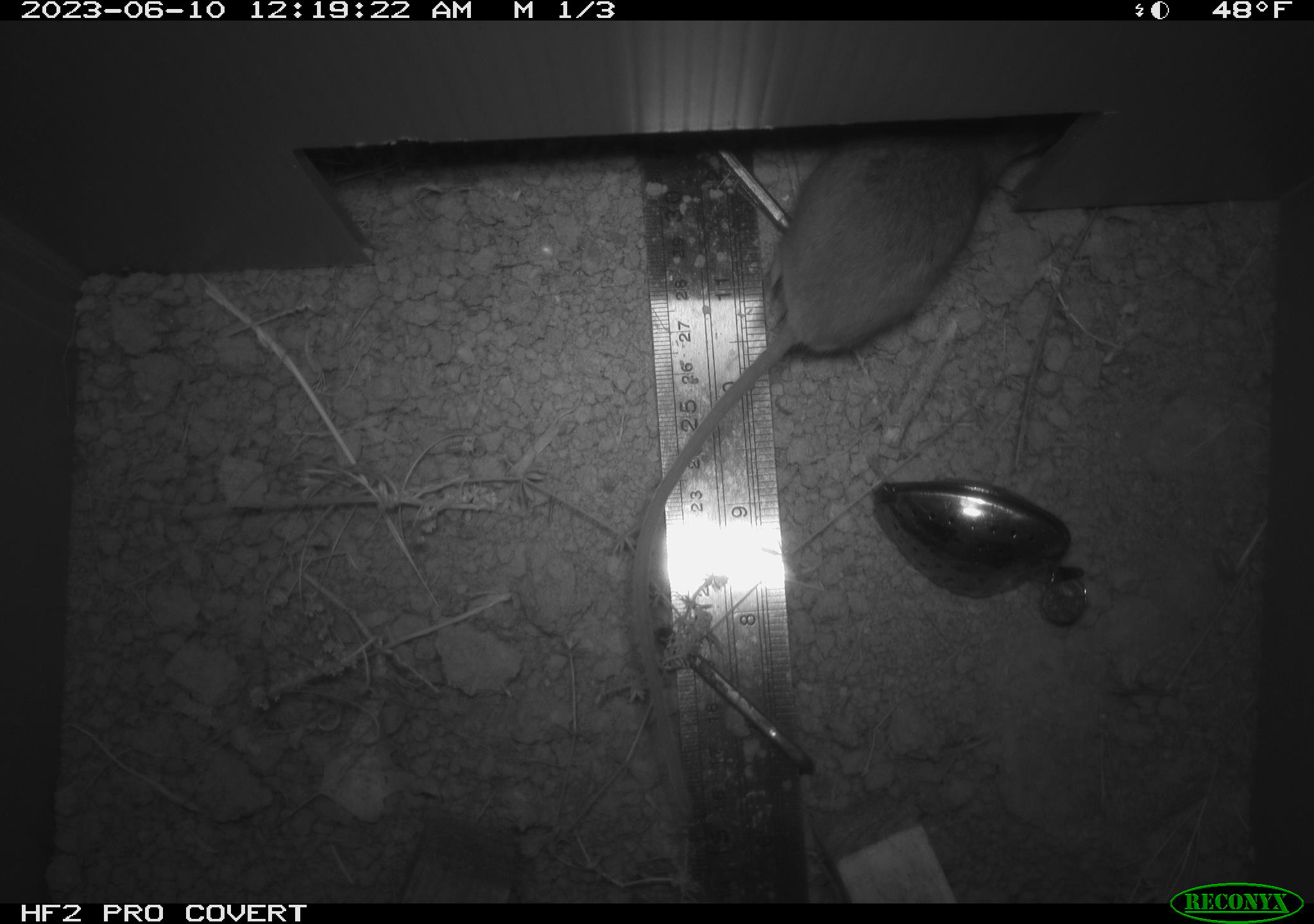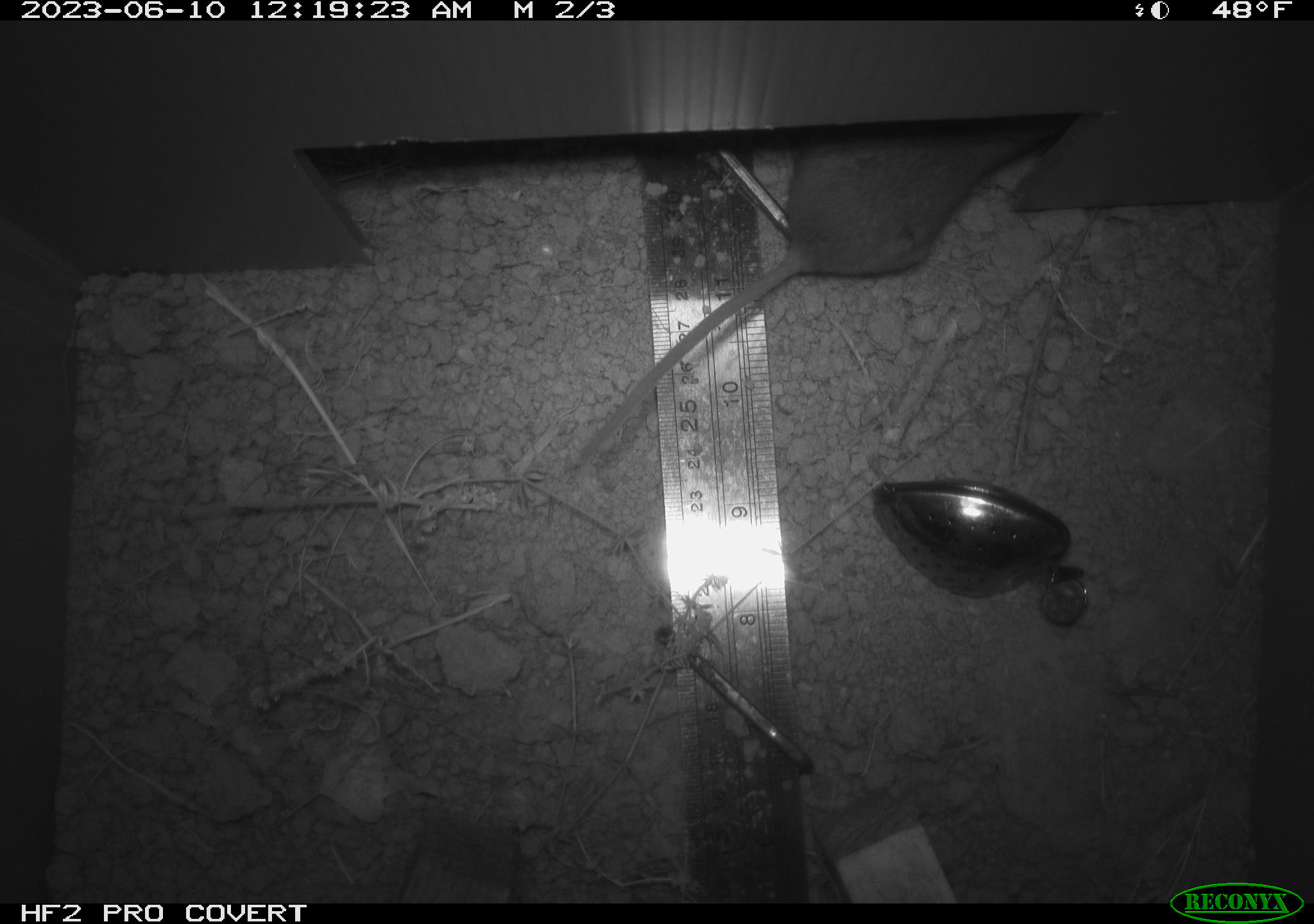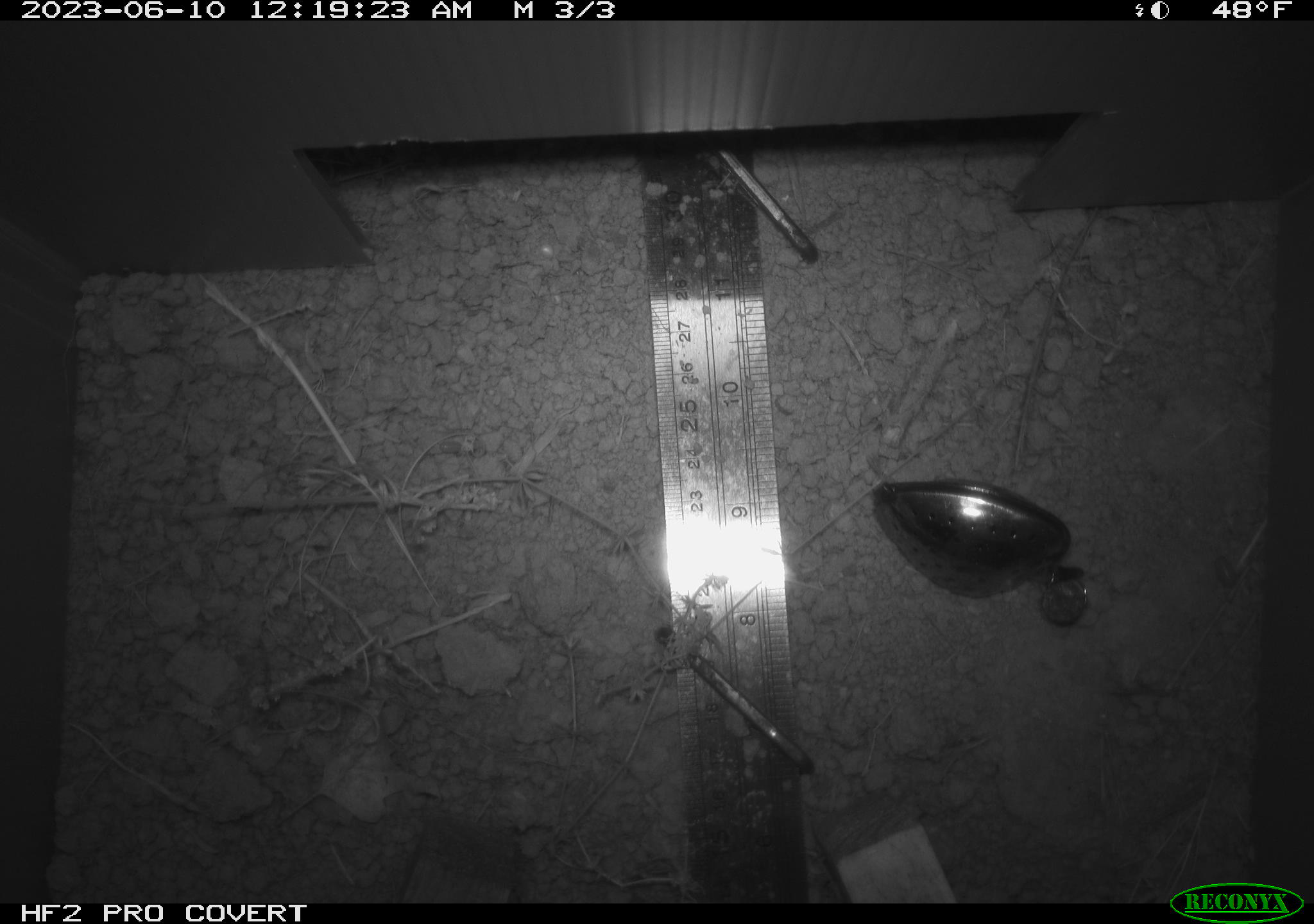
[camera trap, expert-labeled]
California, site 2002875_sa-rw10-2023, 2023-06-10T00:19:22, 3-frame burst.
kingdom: Animalia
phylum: Chordata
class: Mammalia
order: Rodentia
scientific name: Rodentia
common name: mouse species